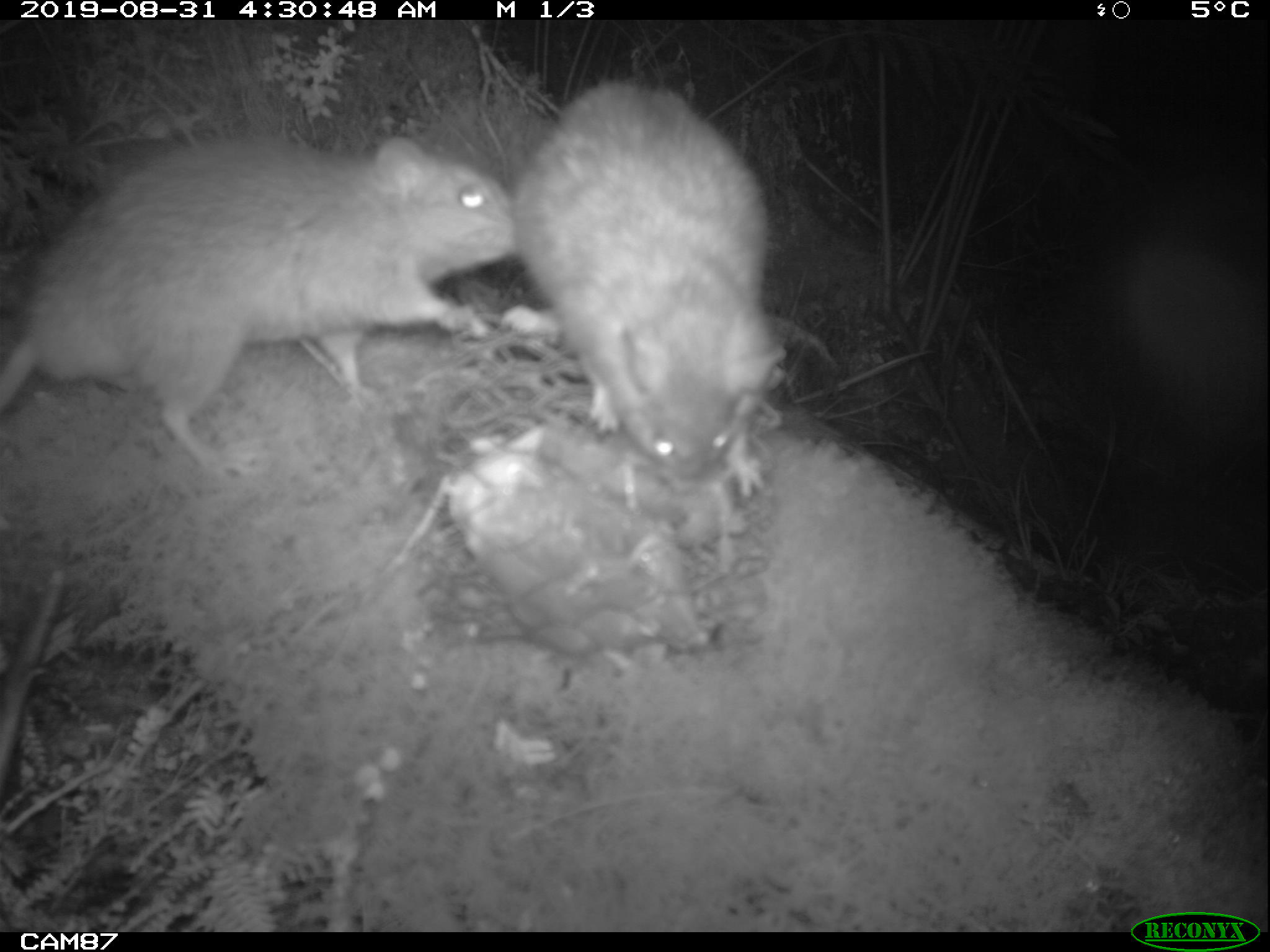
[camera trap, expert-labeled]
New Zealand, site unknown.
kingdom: Animalia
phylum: Chordata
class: Mammalia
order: Rodentia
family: Muridae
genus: Rattus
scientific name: Rattus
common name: rat